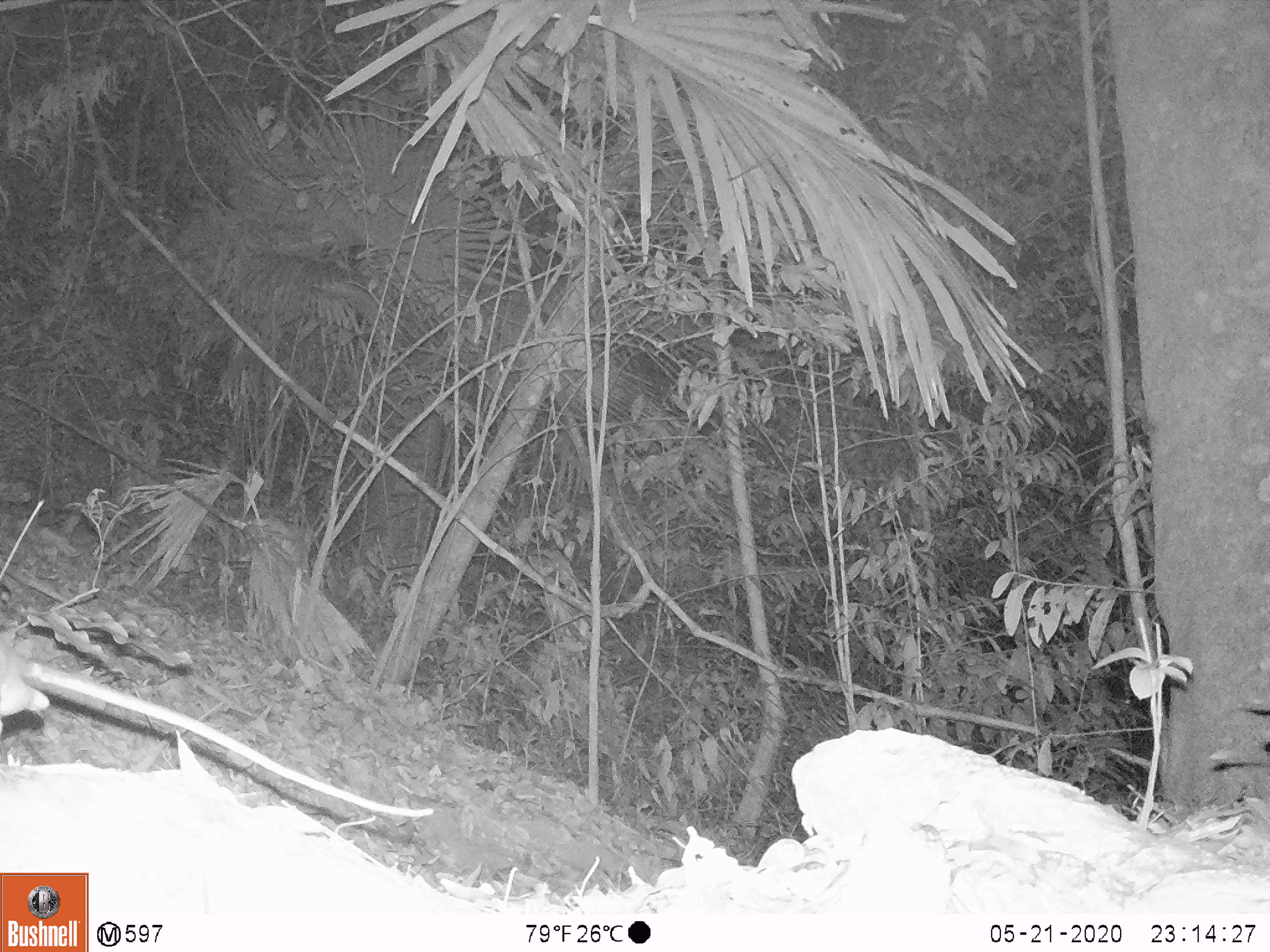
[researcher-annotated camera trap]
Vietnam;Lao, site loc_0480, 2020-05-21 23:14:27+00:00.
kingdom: Animalia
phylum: Chordata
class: Mammalia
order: Rodentia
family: Muridae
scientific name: Muridae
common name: old-world mice and rats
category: unidentified murid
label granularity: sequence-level